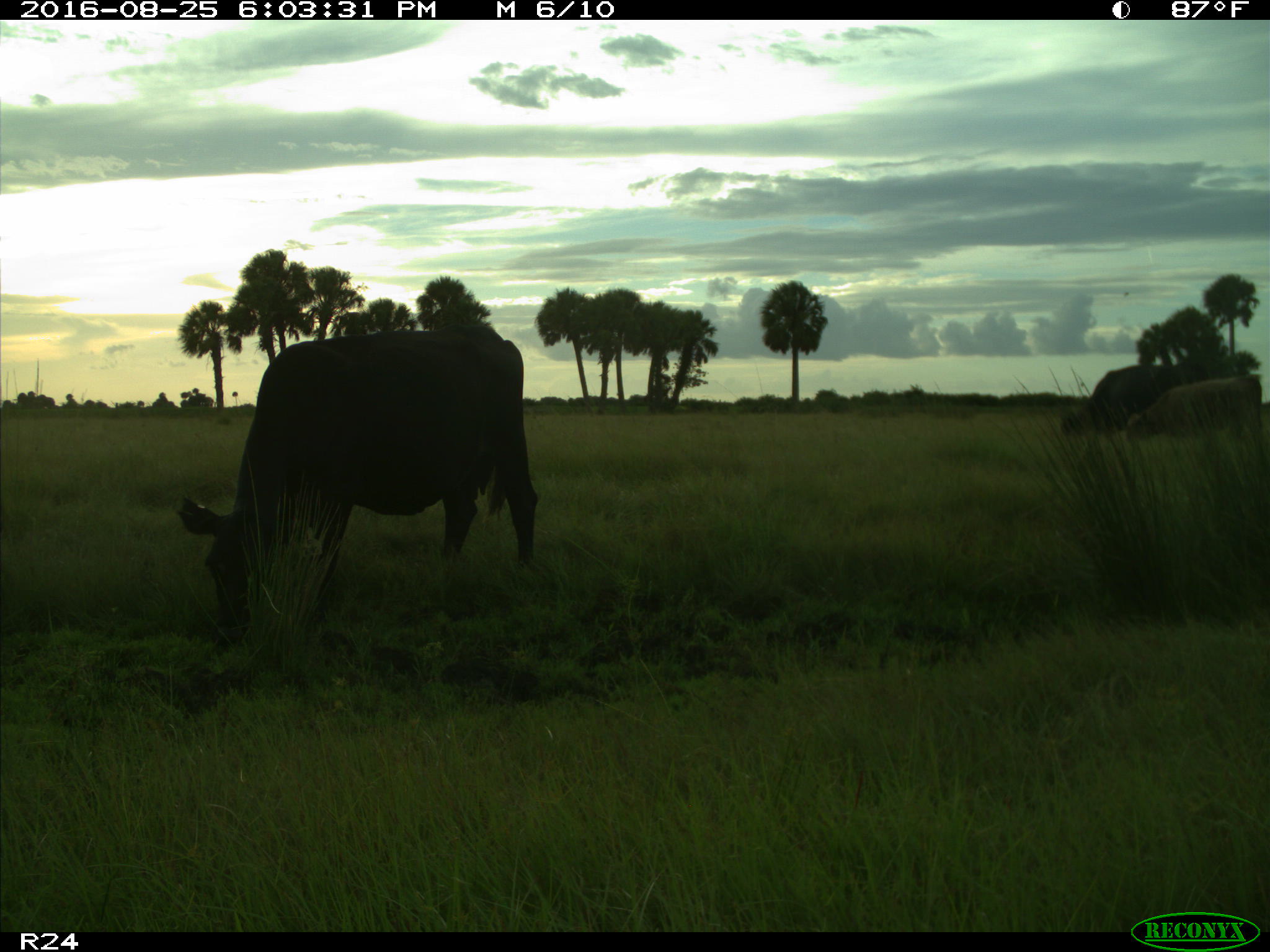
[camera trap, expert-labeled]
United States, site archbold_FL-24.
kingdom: Animalia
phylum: Chordata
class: Mammalia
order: Artiodactyla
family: Bovidae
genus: Bos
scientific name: Bos taurus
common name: domestic cow